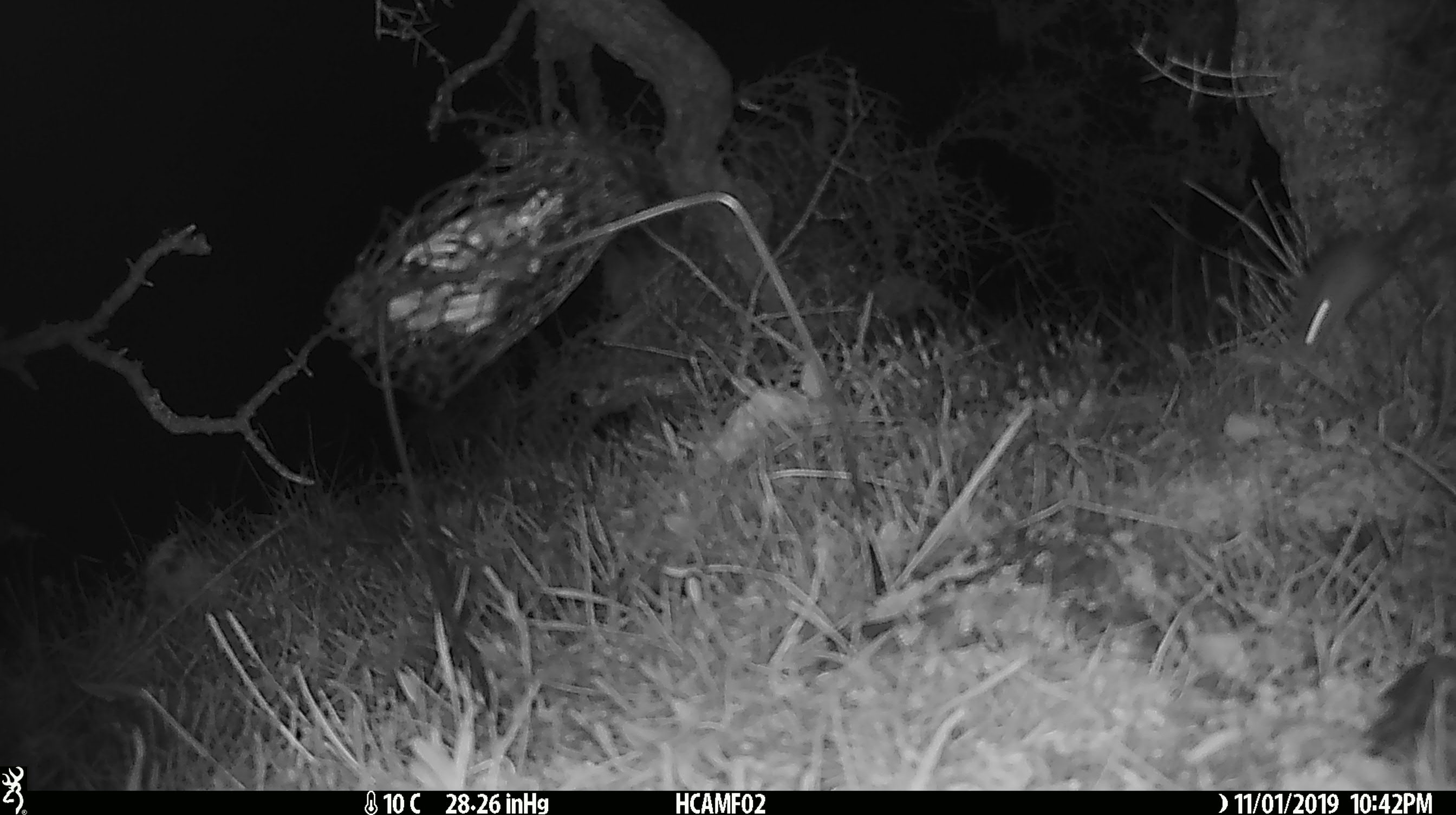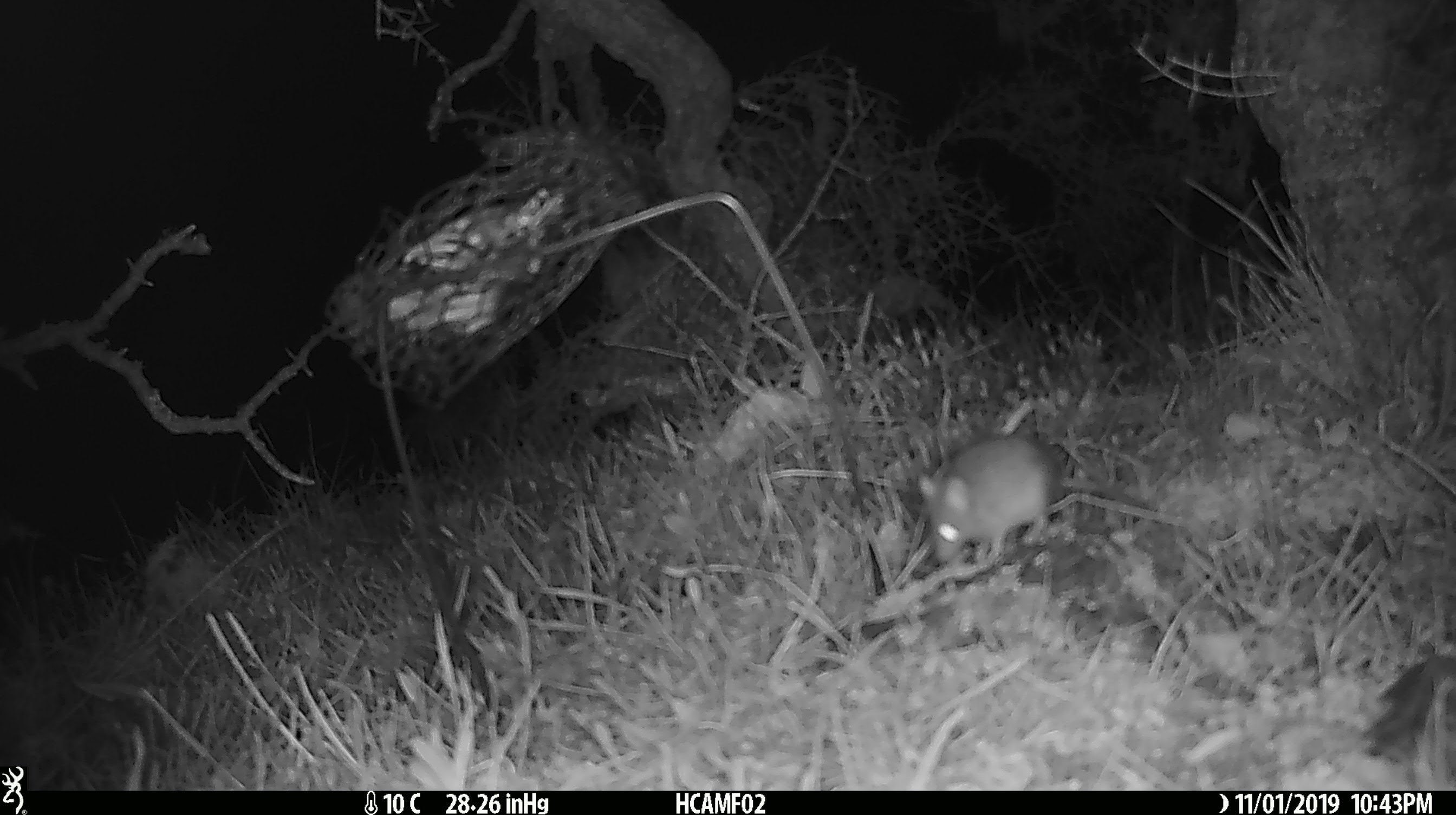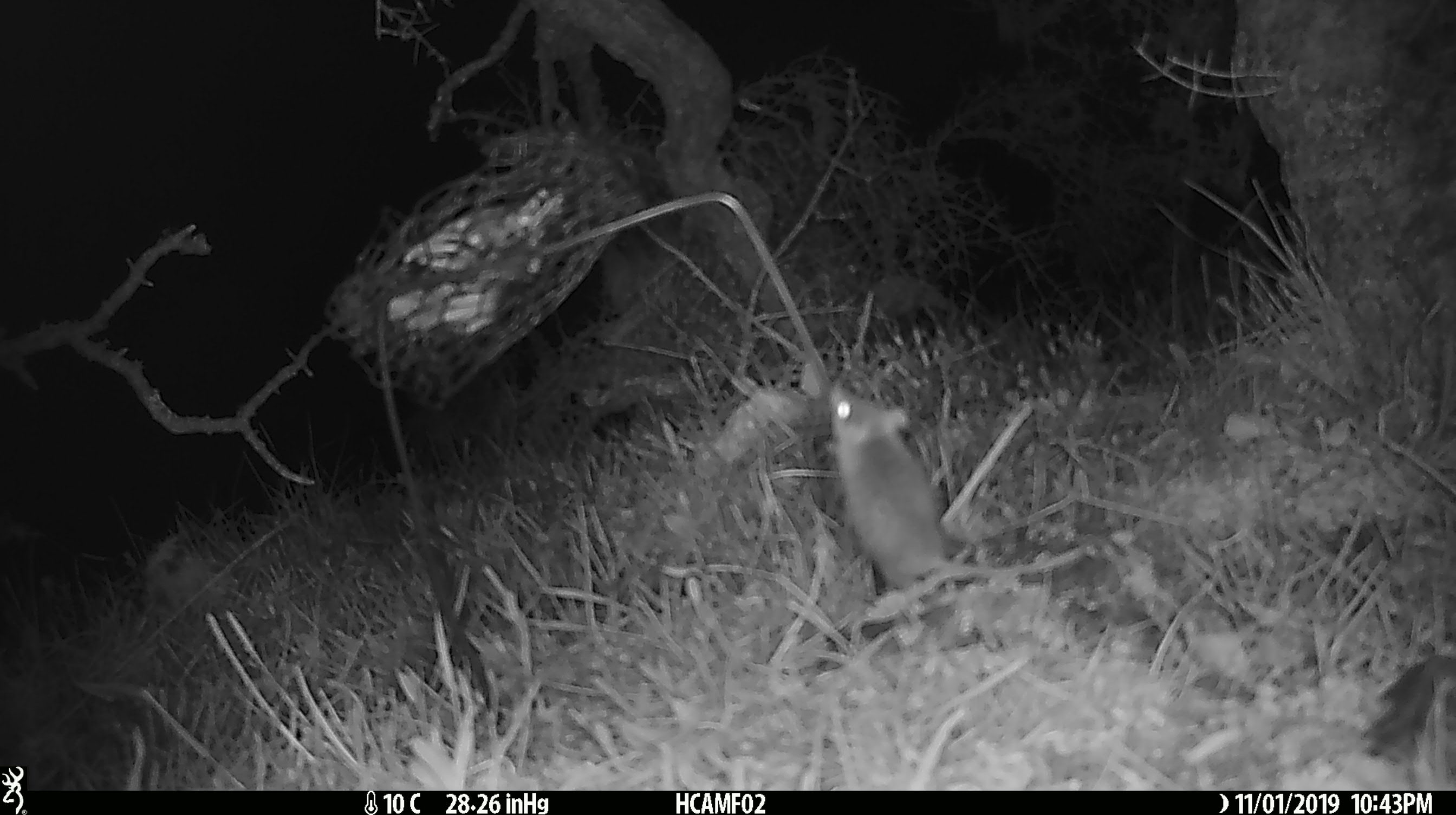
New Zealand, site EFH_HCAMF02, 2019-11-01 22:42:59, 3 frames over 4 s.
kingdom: Animalia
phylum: Chordata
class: Mammalia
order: Rodentia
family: Muridae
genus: Mus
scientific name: Mus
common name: mouse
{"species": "mouse (Mus)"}